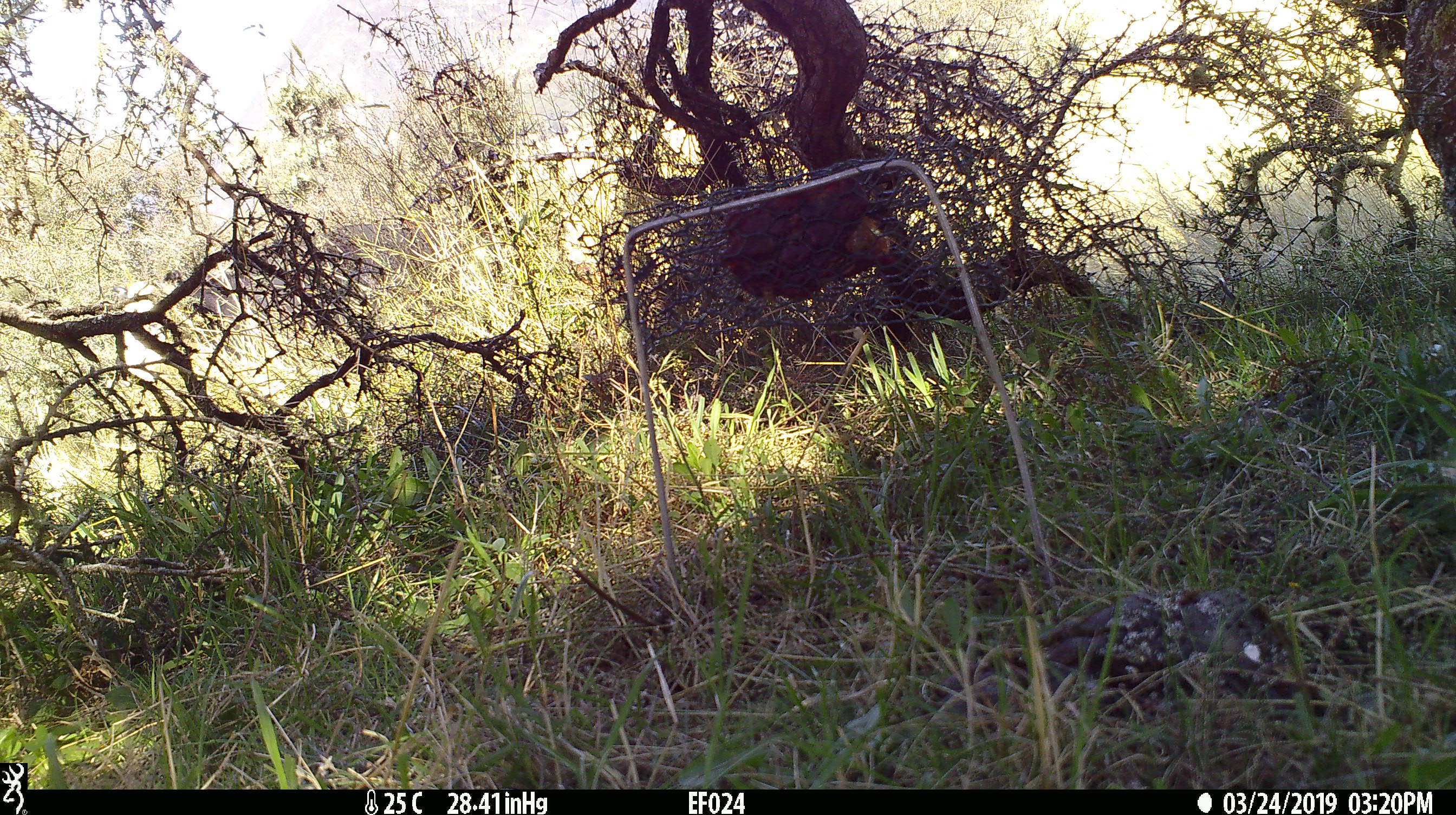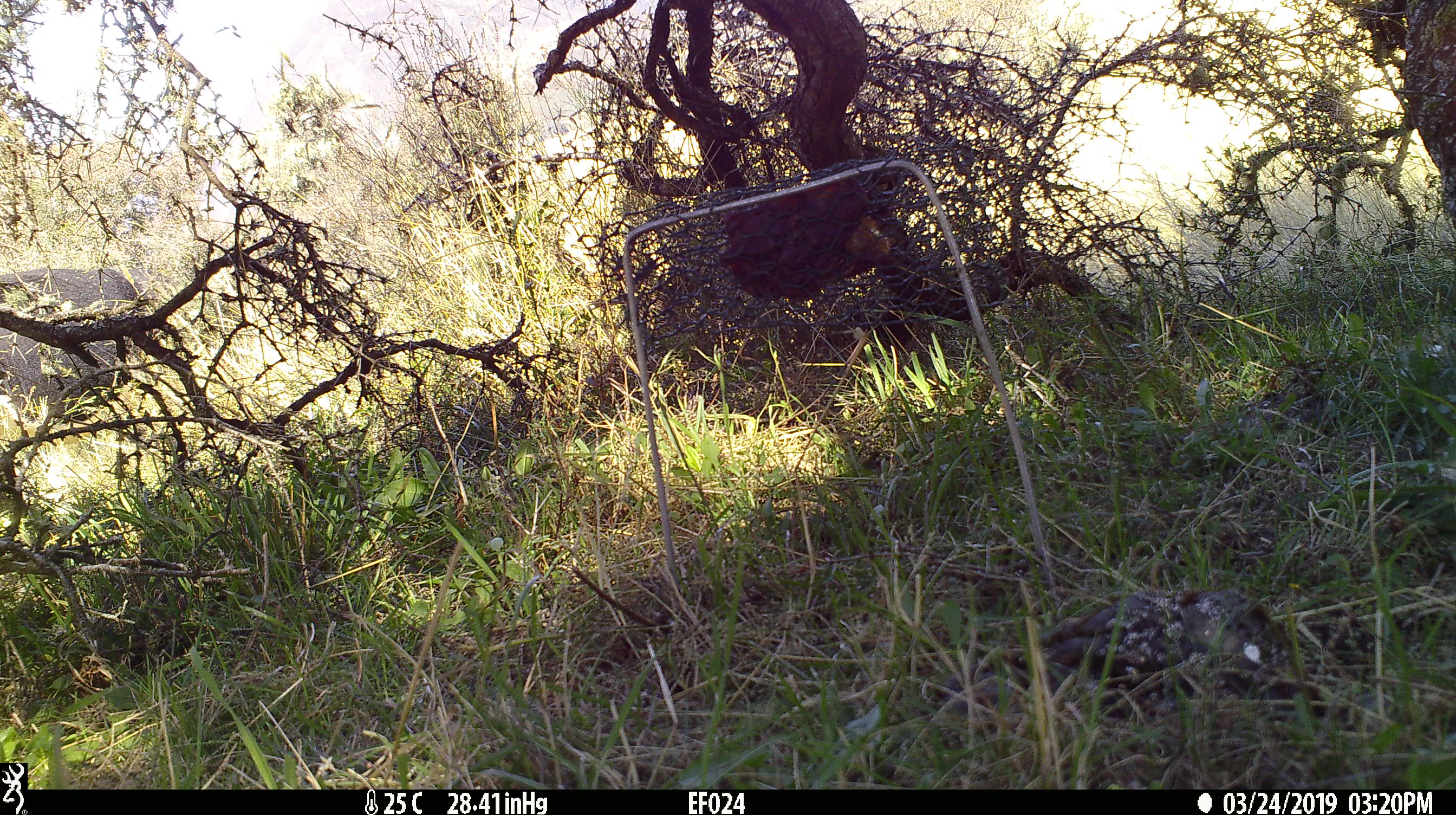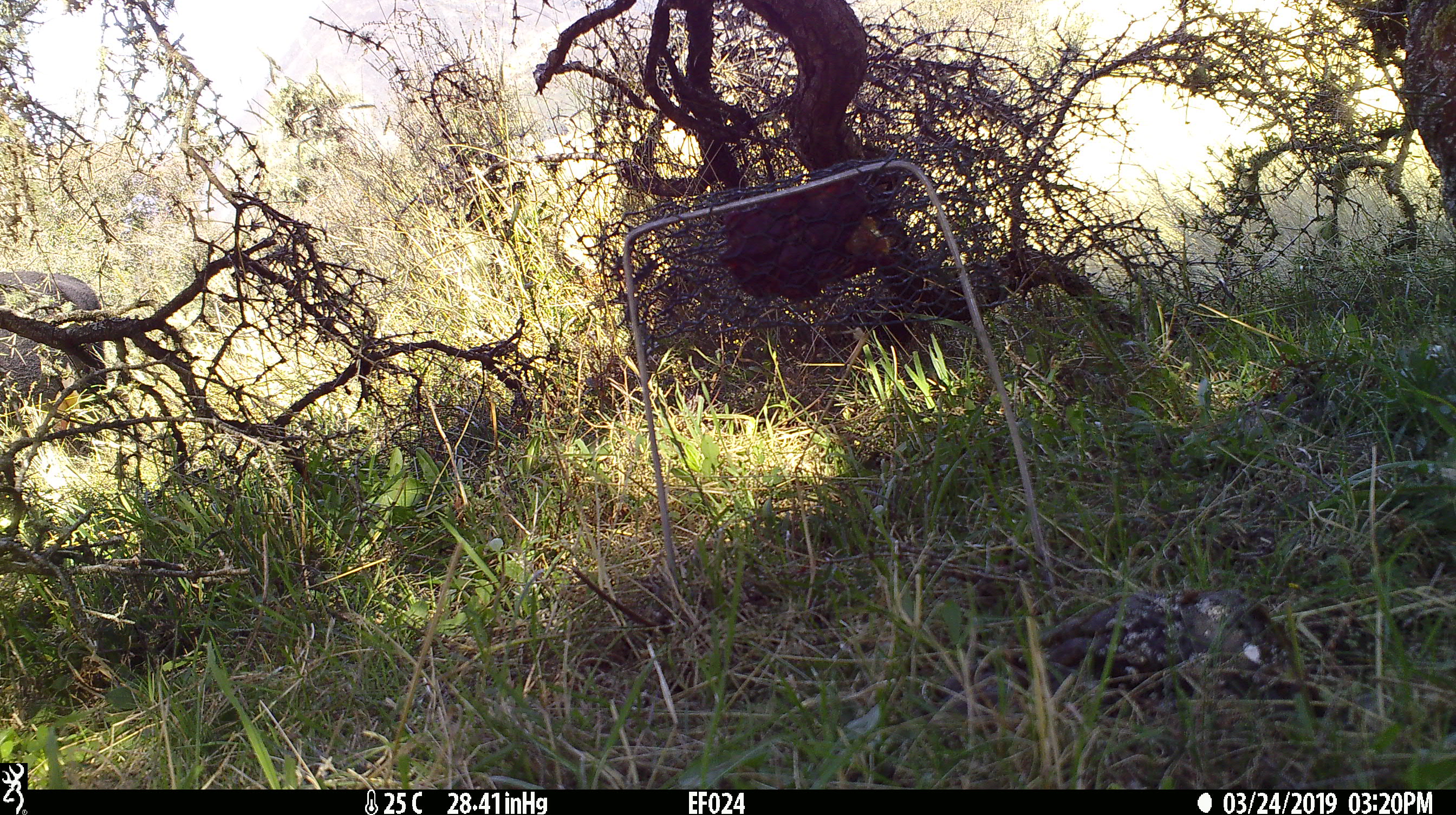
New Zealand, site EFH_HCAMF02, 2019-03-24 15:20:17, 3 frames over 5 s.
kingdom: Animalia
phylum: Chordata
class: Mammalia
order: Artiodactyla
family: Bovidae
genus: Bos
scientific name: Bos taurus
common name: domestic cow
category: cow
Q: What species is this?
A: Cow (domestic cow) (Bos taurus).